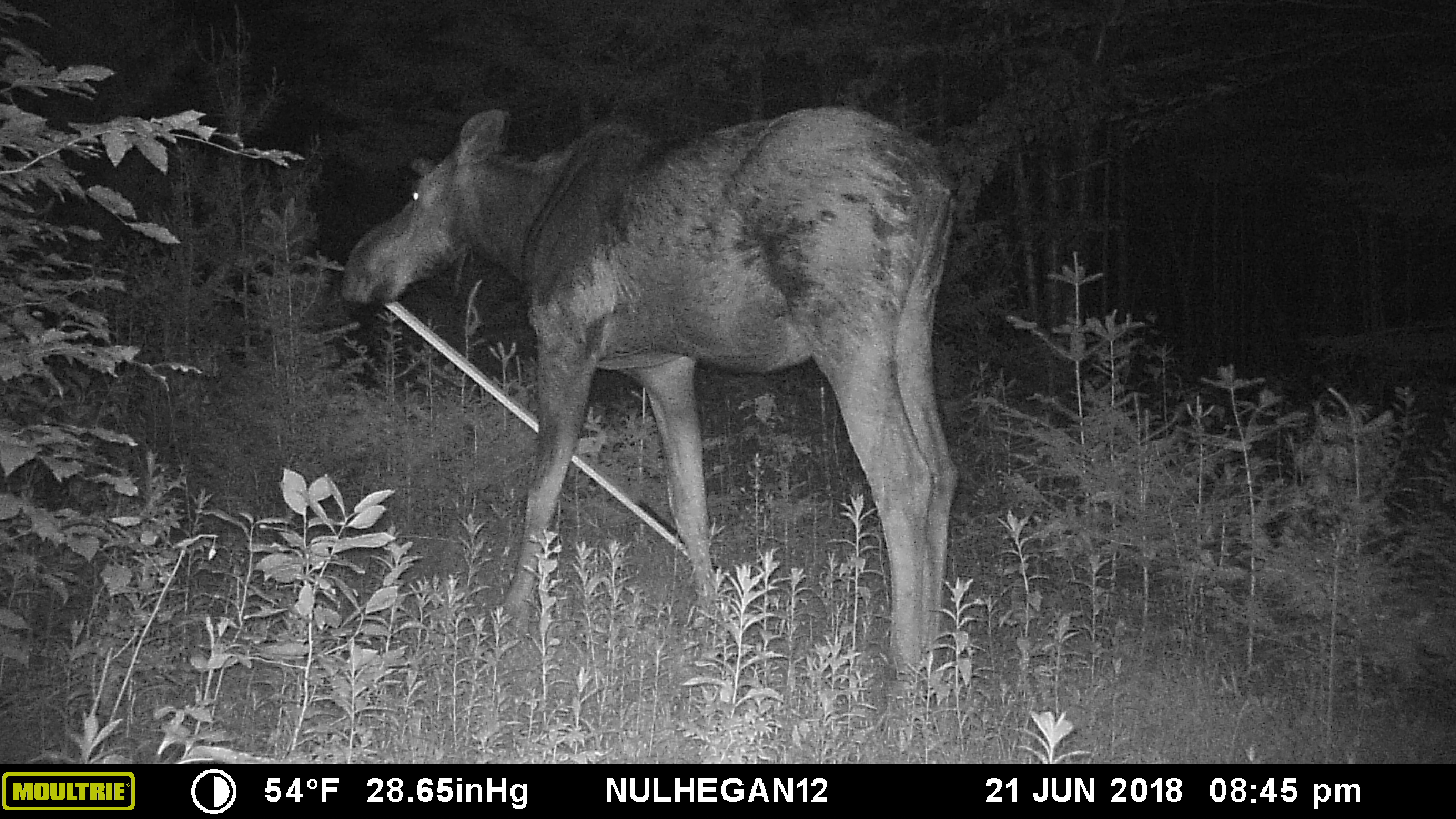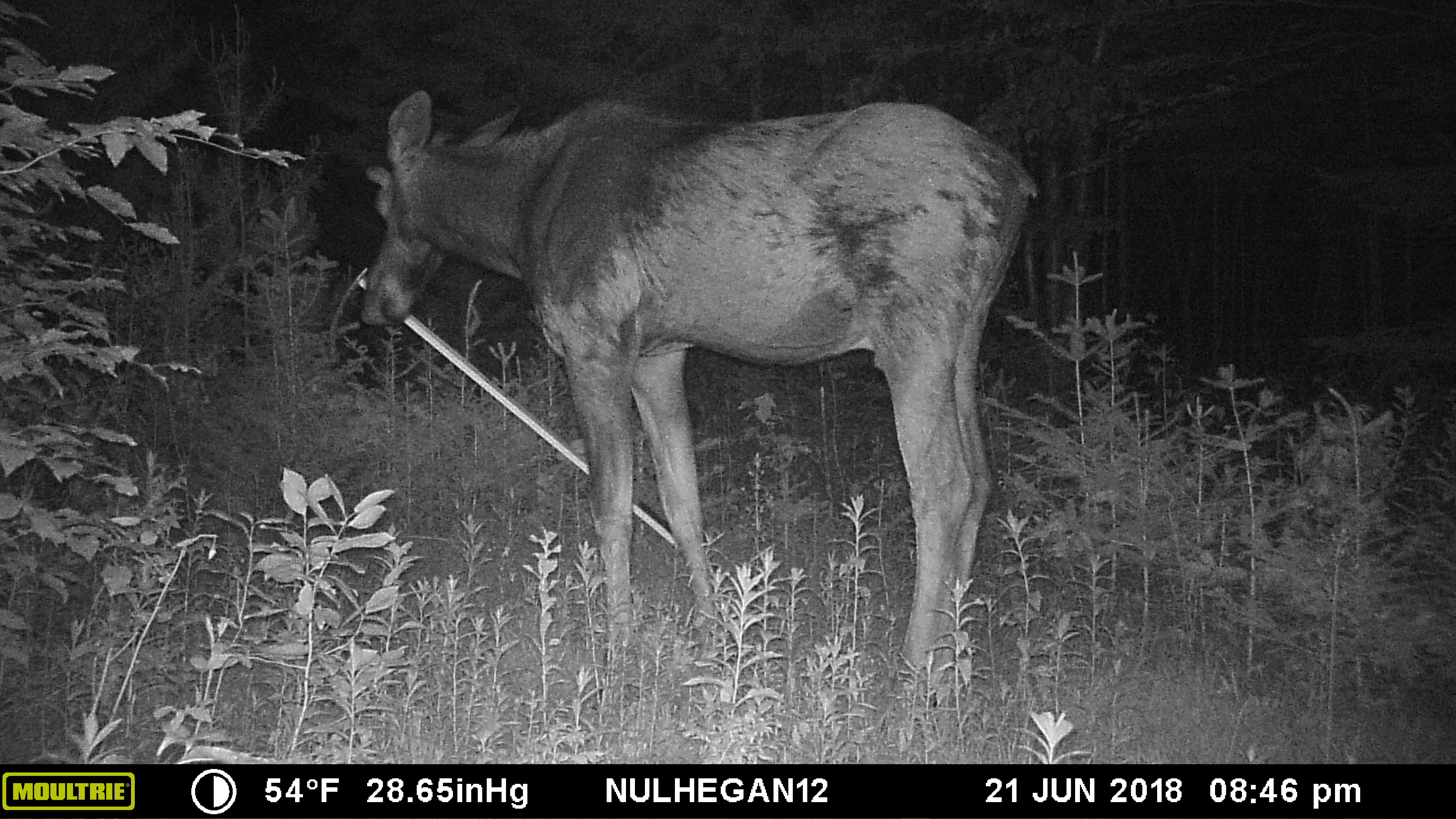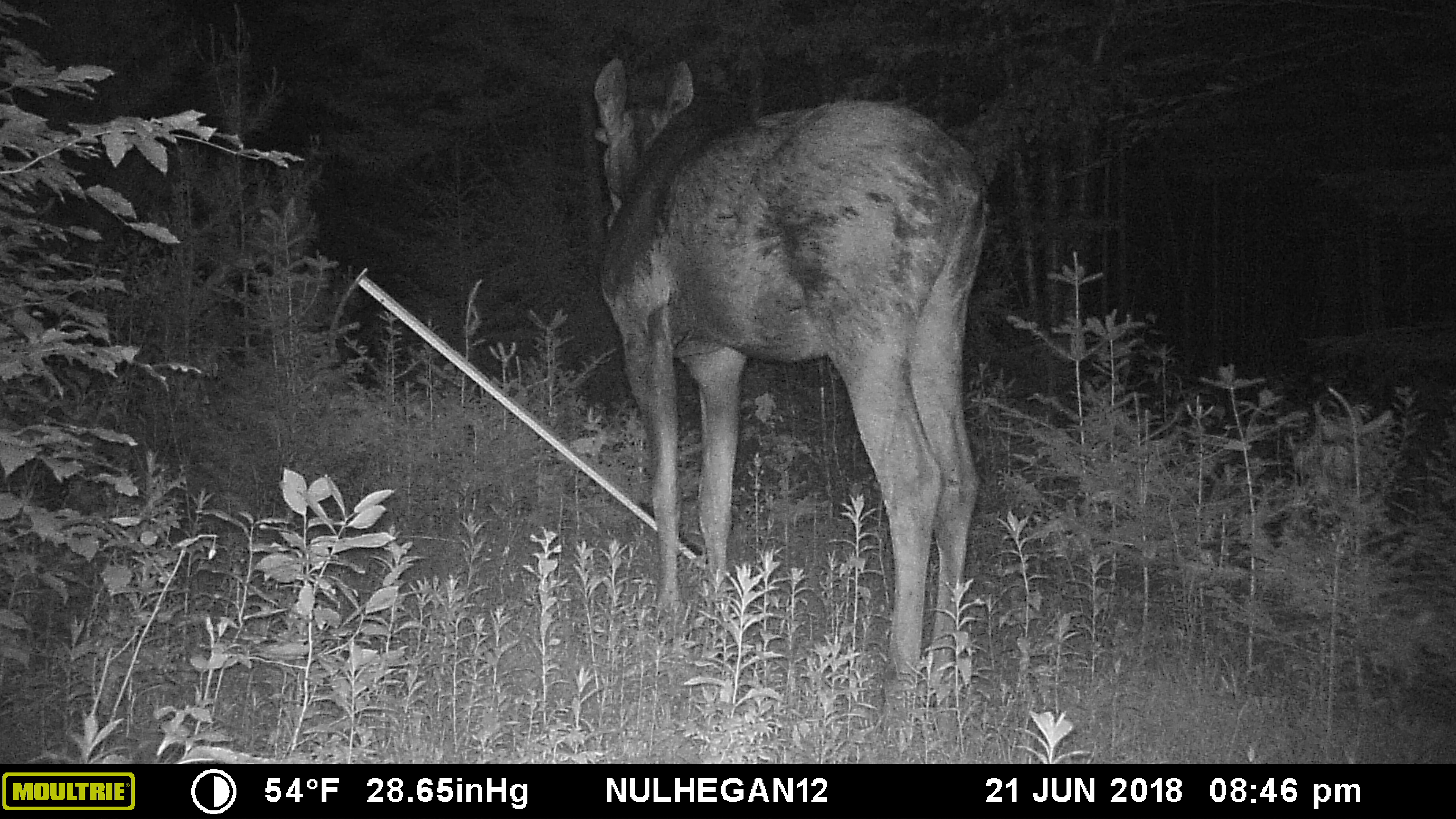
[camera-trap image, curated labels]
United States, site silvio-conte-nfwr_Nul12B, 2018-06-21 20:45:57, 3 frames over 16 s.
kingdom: Animalia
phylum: Chordata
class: Mammalia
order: Artiodactyla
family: Cervidae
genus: Alces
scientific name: Alces alces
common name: moose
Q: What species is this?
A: Moose (Alces alces).